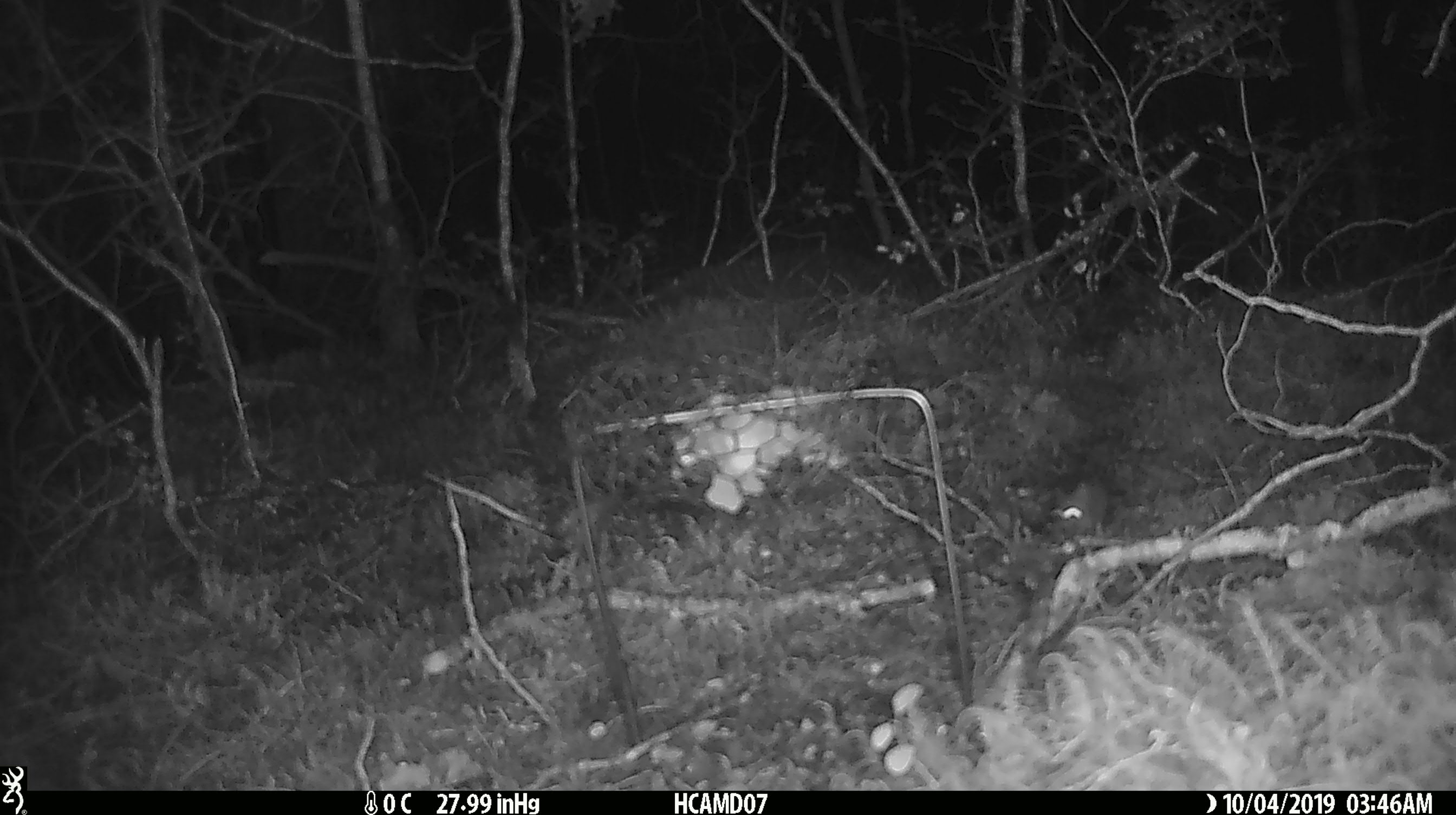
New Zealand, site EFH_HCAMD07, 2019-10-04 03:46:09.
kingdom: Animalia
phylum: Chordata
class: Mammalia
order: Rodentia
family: Muridae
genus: Mus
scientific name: Mus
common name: mouse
Mouse (Mus).